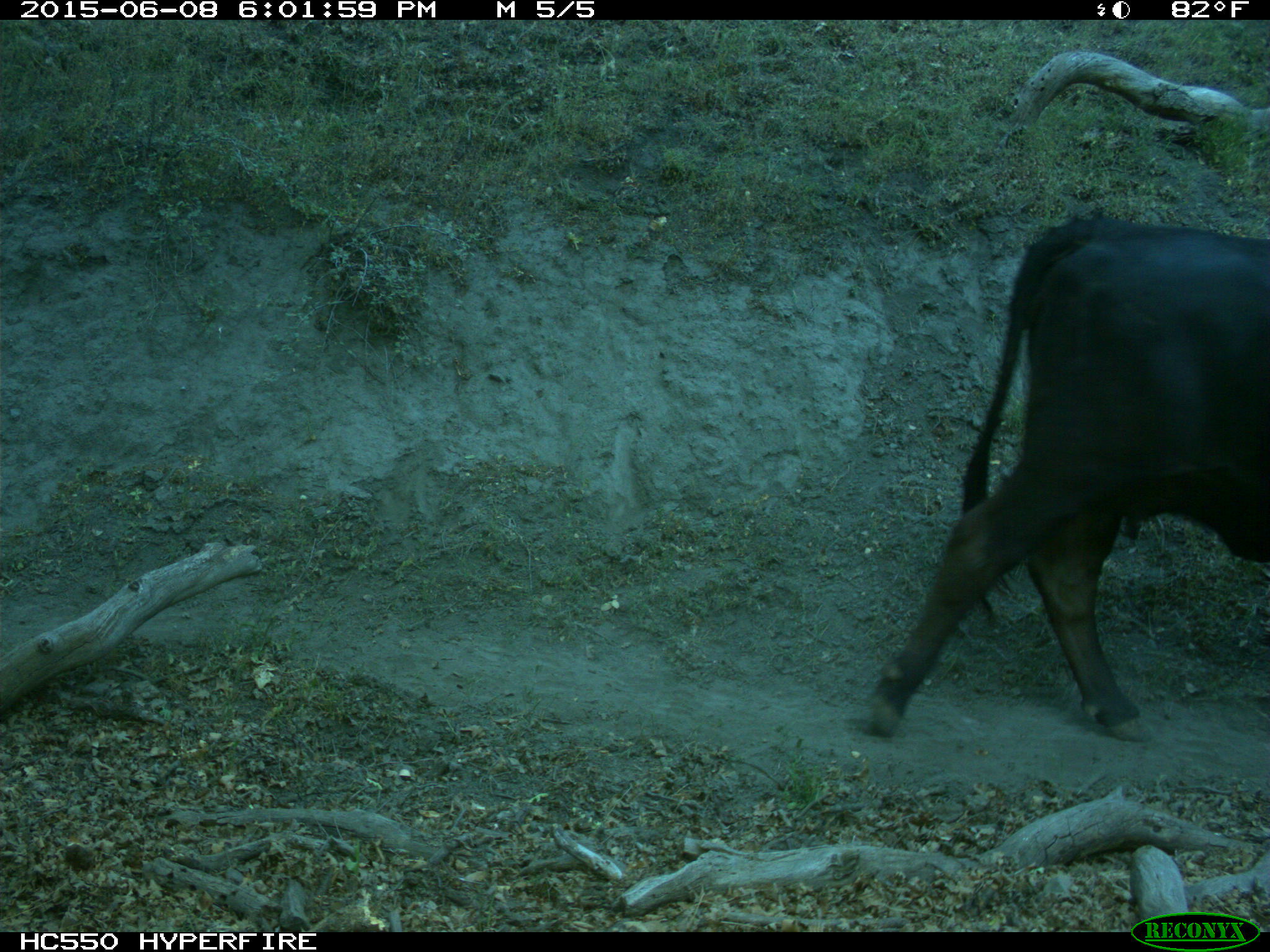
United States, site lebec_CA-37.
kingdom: Animalia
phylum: Chordata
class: Mammalia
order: Artiodactyla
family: Bovidae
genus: Bos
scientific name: Bos taurus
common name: domestic cow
Bos taurus (domestic cow).